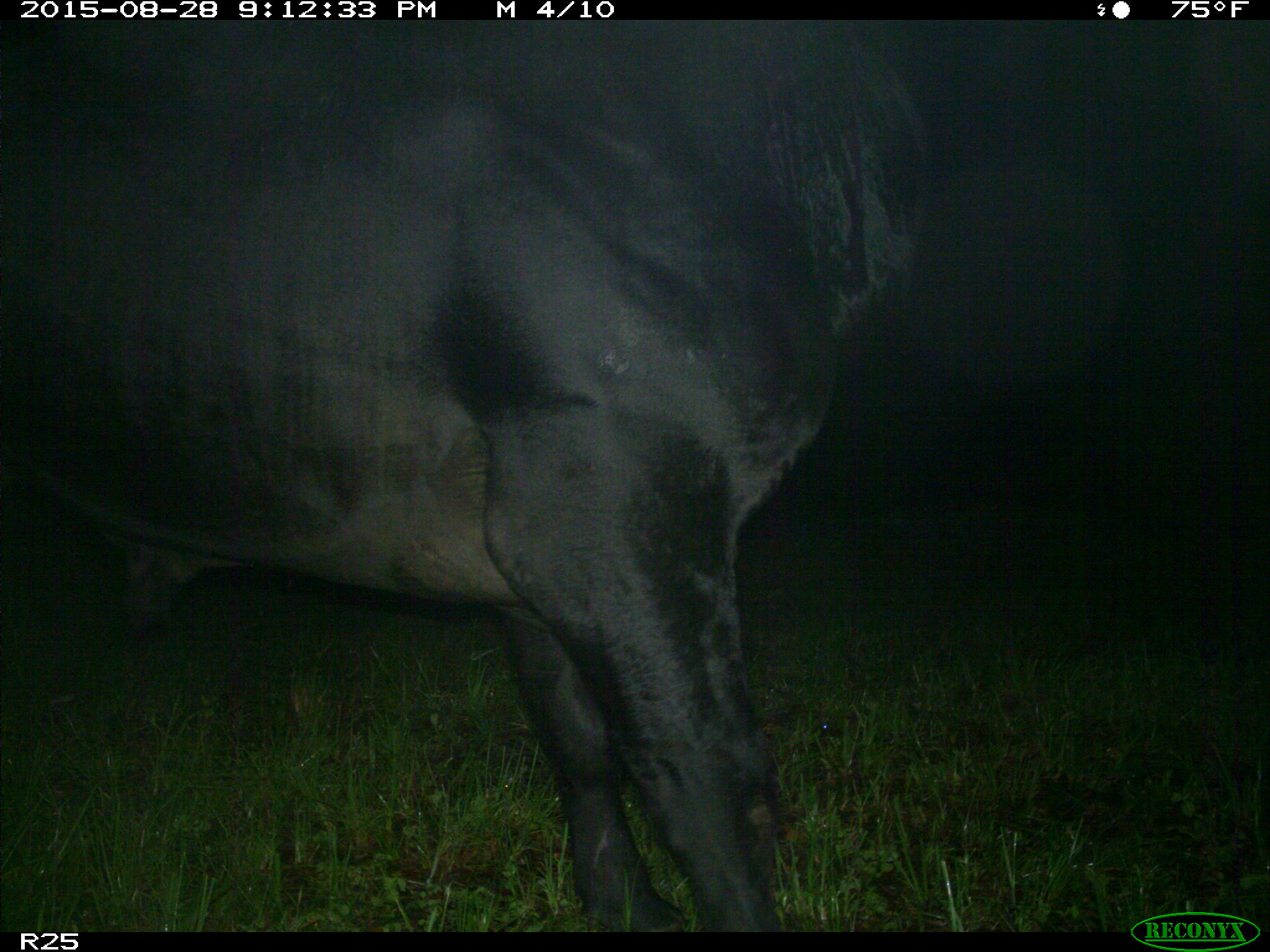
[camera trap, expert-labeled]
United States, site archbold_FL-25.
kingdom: Animalia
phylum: Chordata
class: Mammalia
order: Artiodactyla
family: Bovidae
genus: Bos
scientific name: Bos taurus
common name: domestic cow